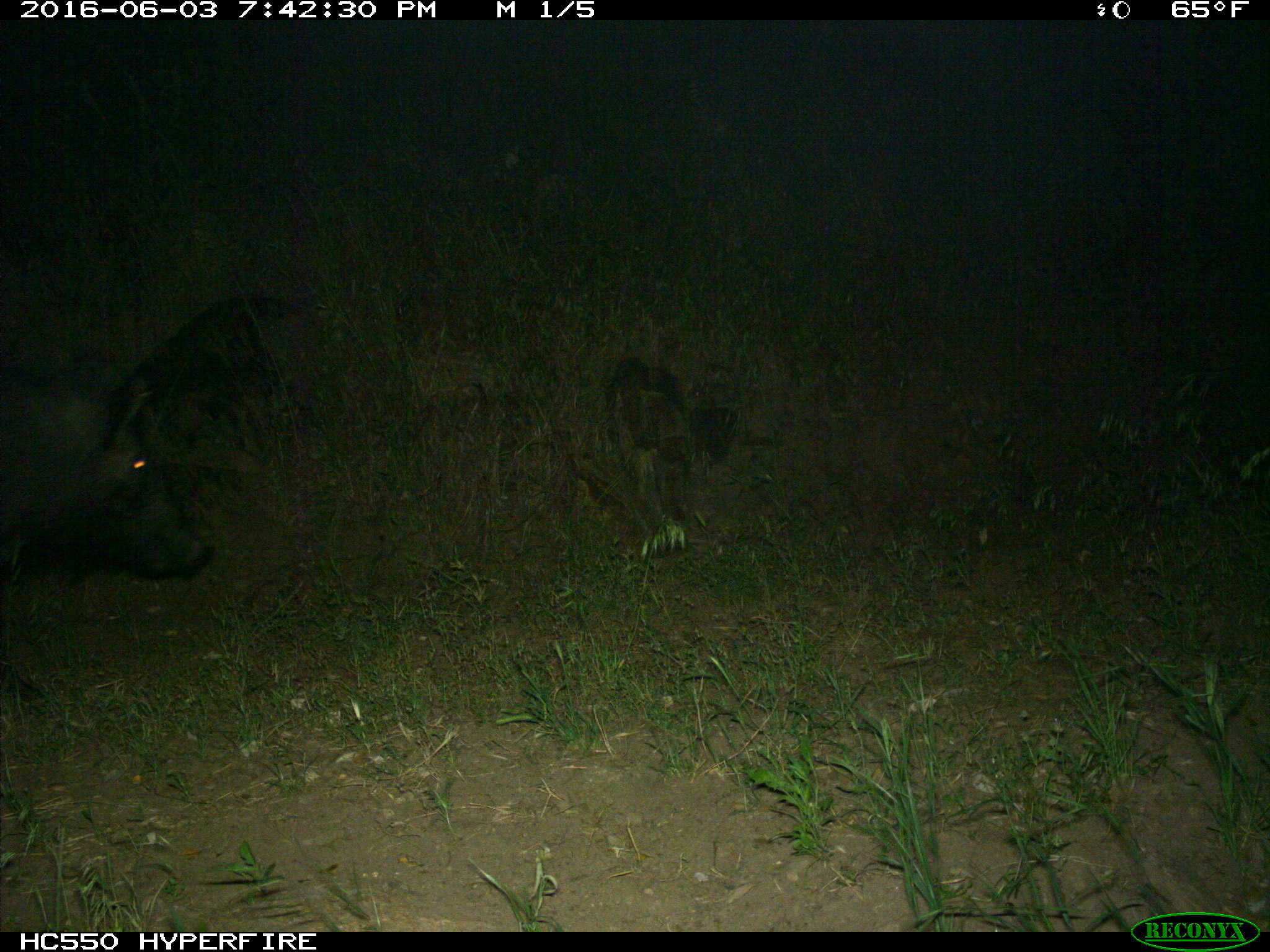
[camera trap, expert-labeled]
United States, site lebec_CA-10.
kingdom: Animalia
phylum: Chordata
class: Mammalia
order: Artiodactyla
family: Suidae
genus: Sus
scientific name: Sus scrofa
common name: wild boar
Sus scrofa (wild boar).